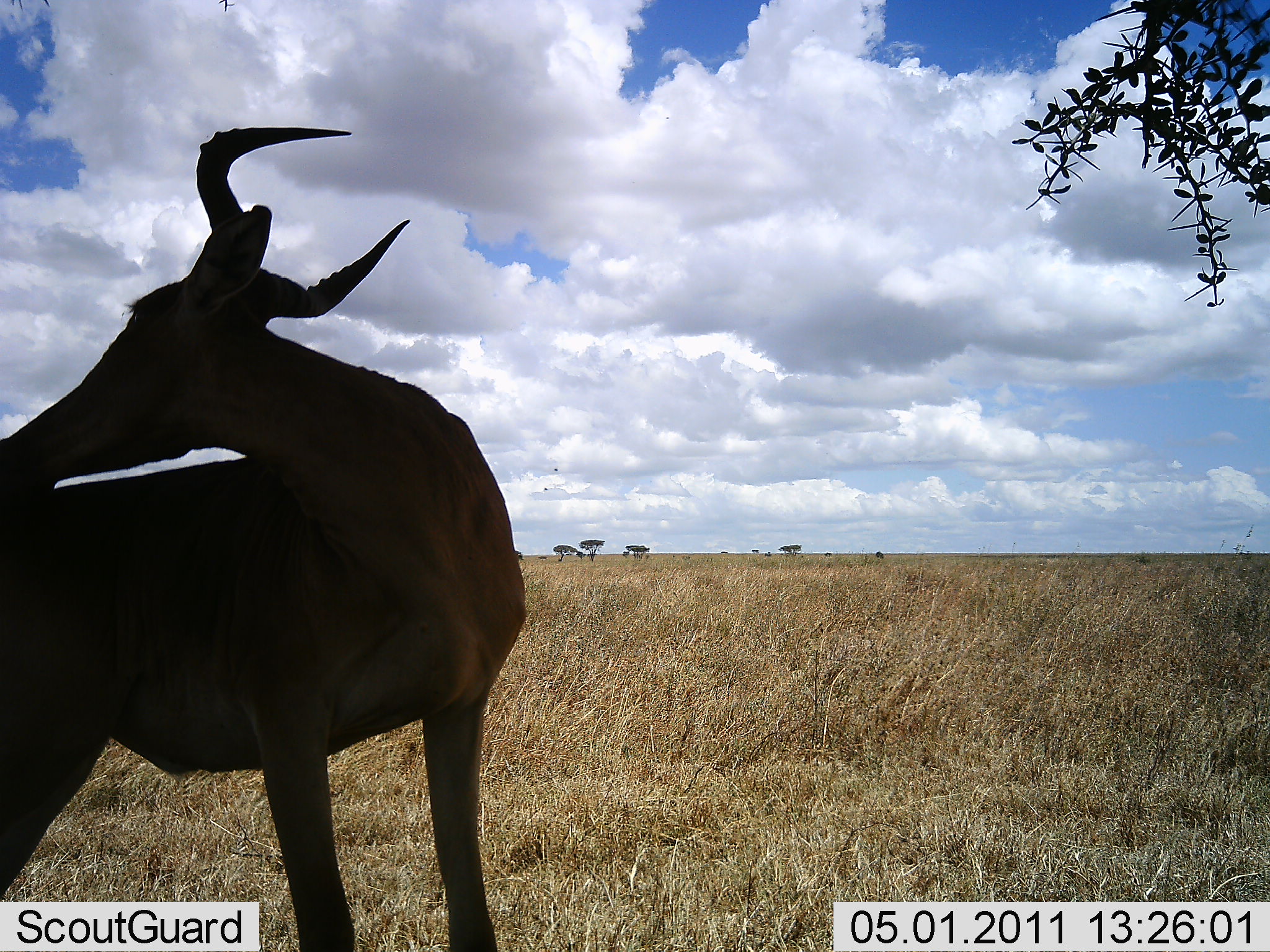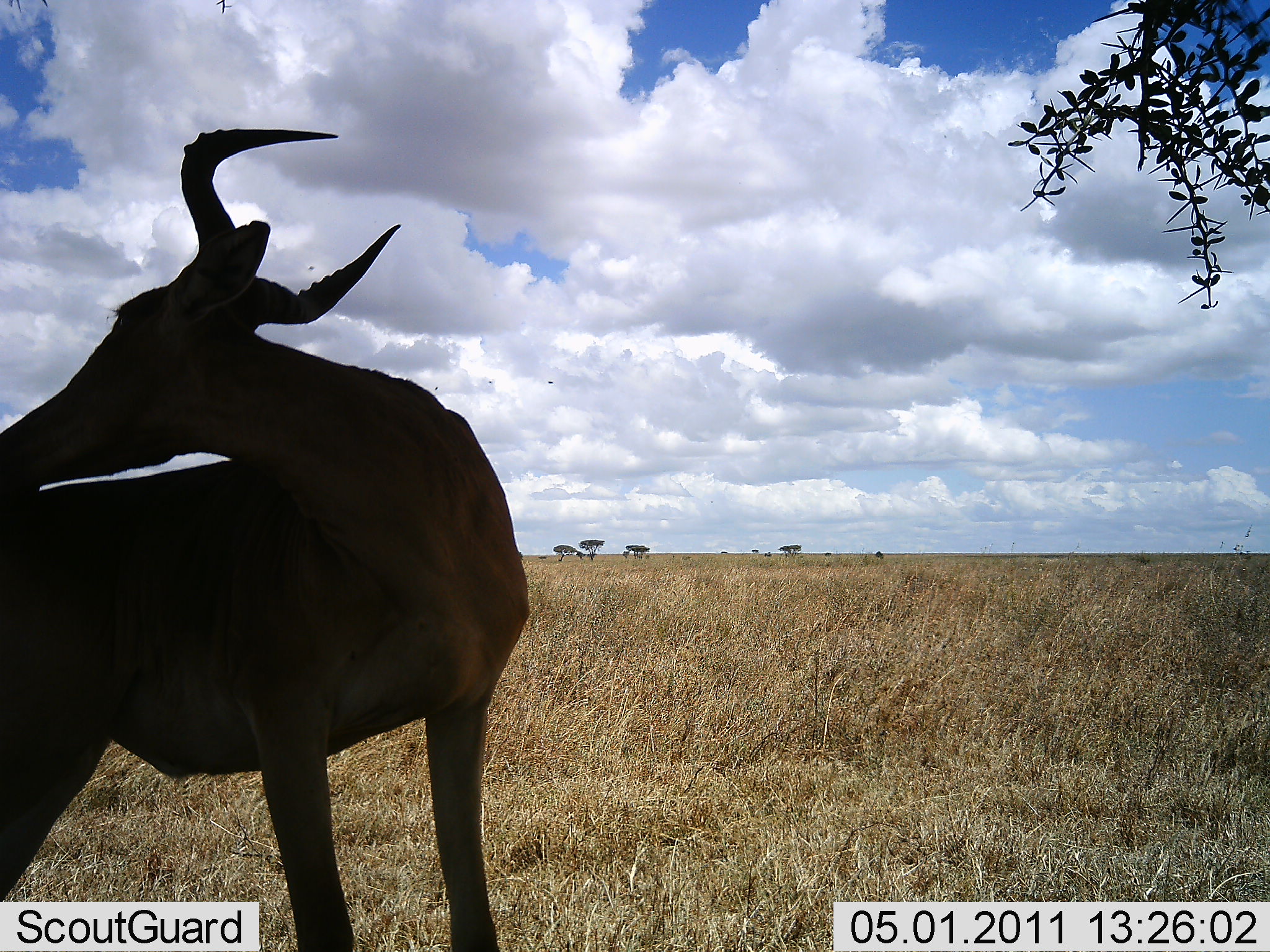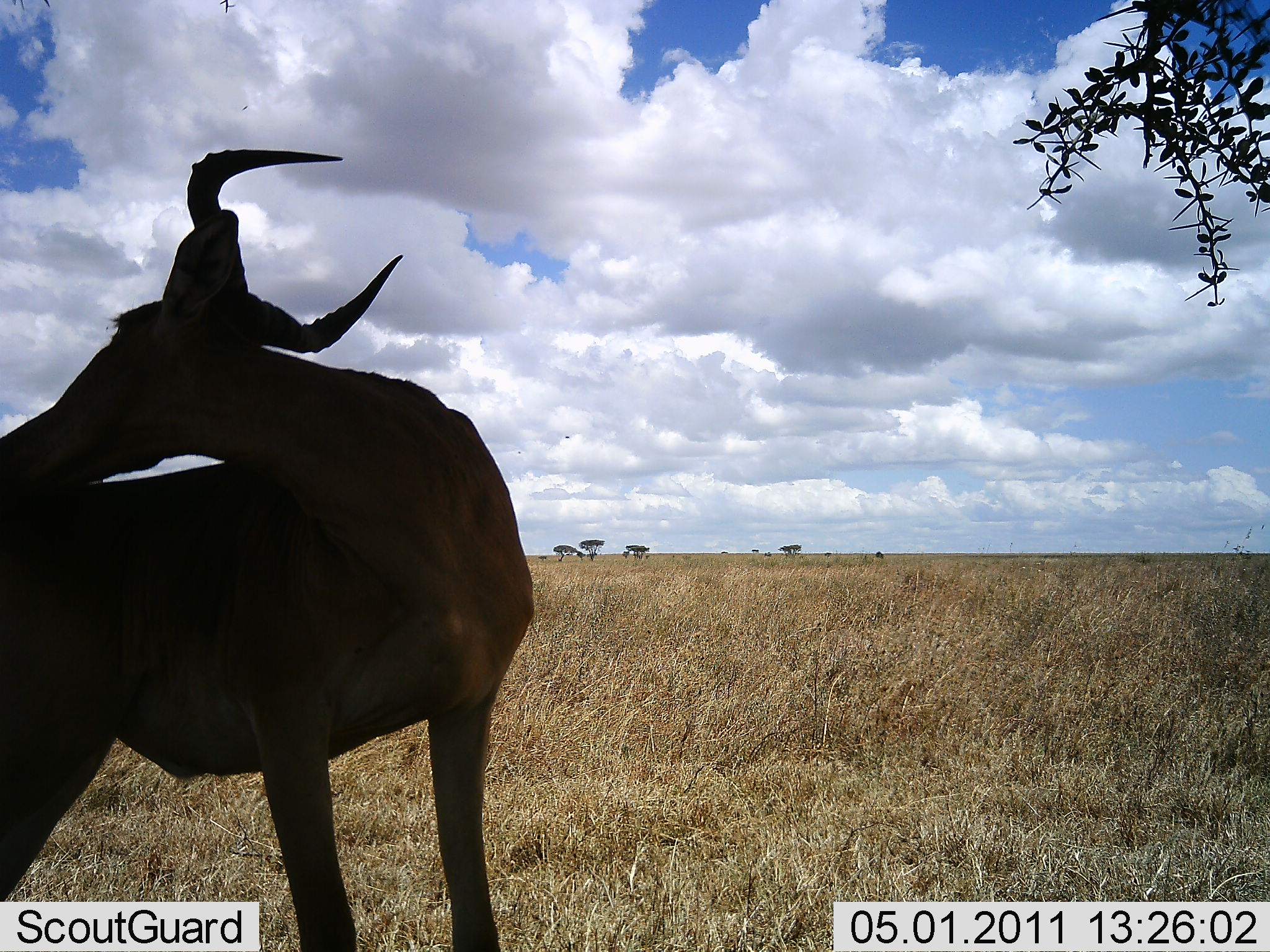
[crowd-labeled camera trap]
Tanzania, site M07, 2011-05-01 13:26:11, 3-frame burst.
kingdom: Animalia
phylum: Chordata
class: Mammalia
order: Artiodactyla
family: Bovidae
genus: Alcelaphus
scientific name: Alcelaphus buselaphus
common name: hartebeest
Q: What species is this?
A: Hartebeest (Alcelaphus buselaphus).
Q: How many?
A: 1.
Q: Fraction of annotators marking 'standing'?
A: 100%.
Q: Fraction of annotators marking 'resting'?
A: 0%.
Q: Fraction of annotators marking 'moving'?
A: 8%.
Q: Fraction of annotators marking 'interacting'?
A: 8%.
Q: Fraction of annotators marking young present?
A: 0%.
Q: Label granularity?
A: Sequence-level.